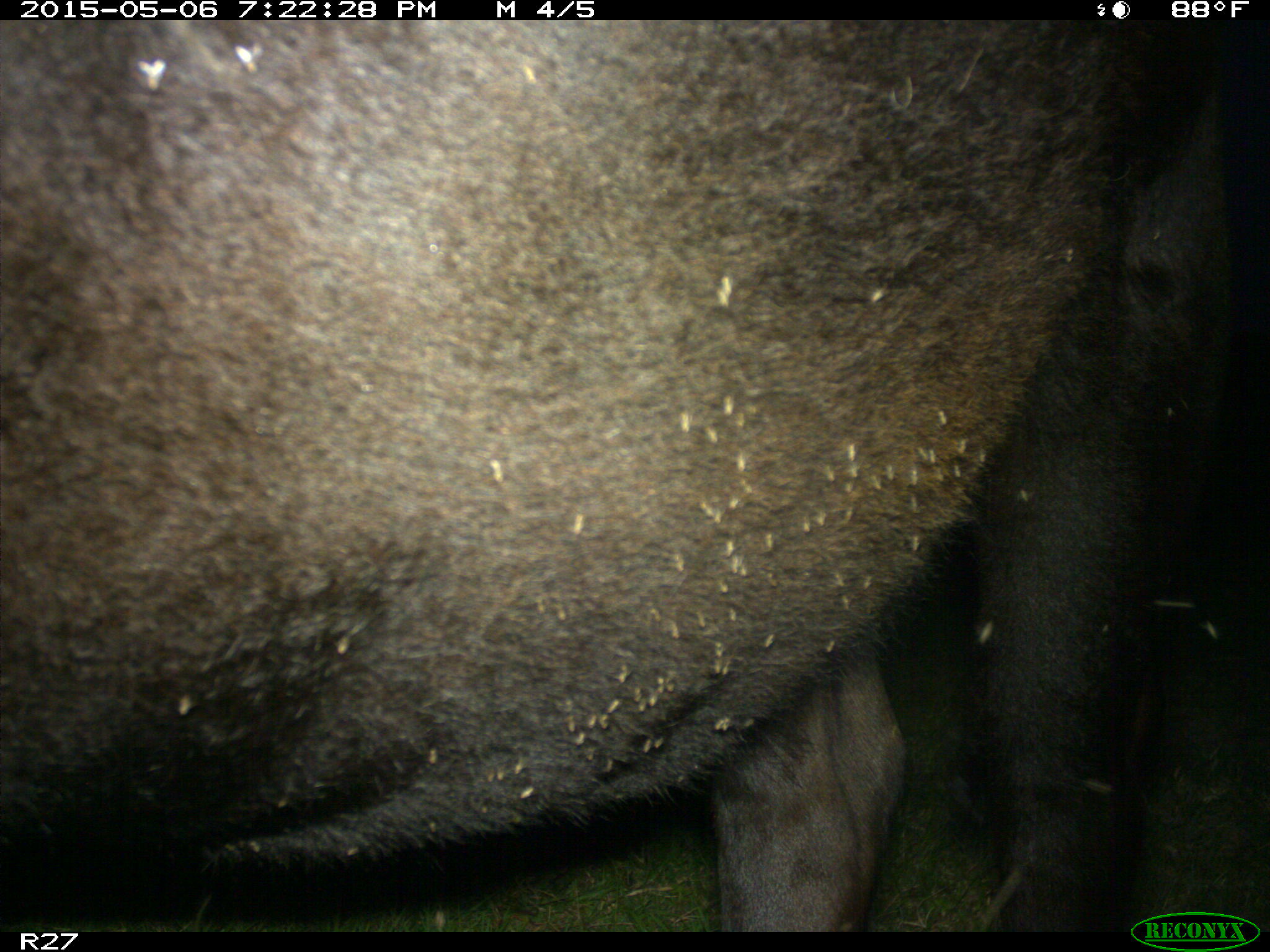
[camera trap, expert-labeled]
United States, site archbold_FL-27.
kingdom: Animalia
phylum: Chordata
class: Mammalia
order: Artiodactyla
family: Bovidae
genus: Bos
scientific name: Bos taurus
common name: domestic cow